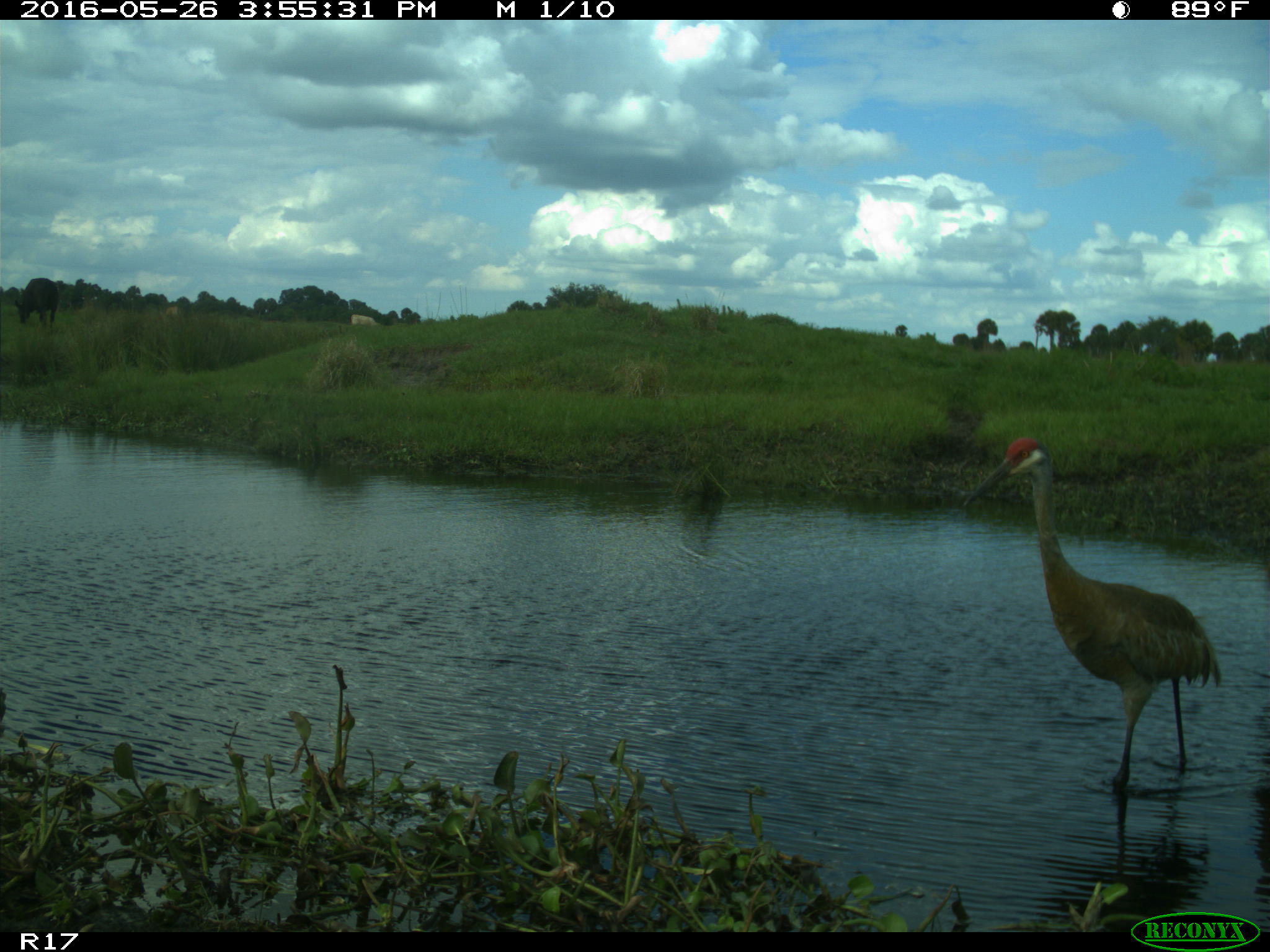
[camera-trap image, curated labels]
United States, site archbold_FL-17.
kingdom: Animalia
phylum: Chordata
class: Mammalia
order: Artiodactyla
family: Bovidae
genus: Bos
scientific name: Bos taurus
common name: domestic cow